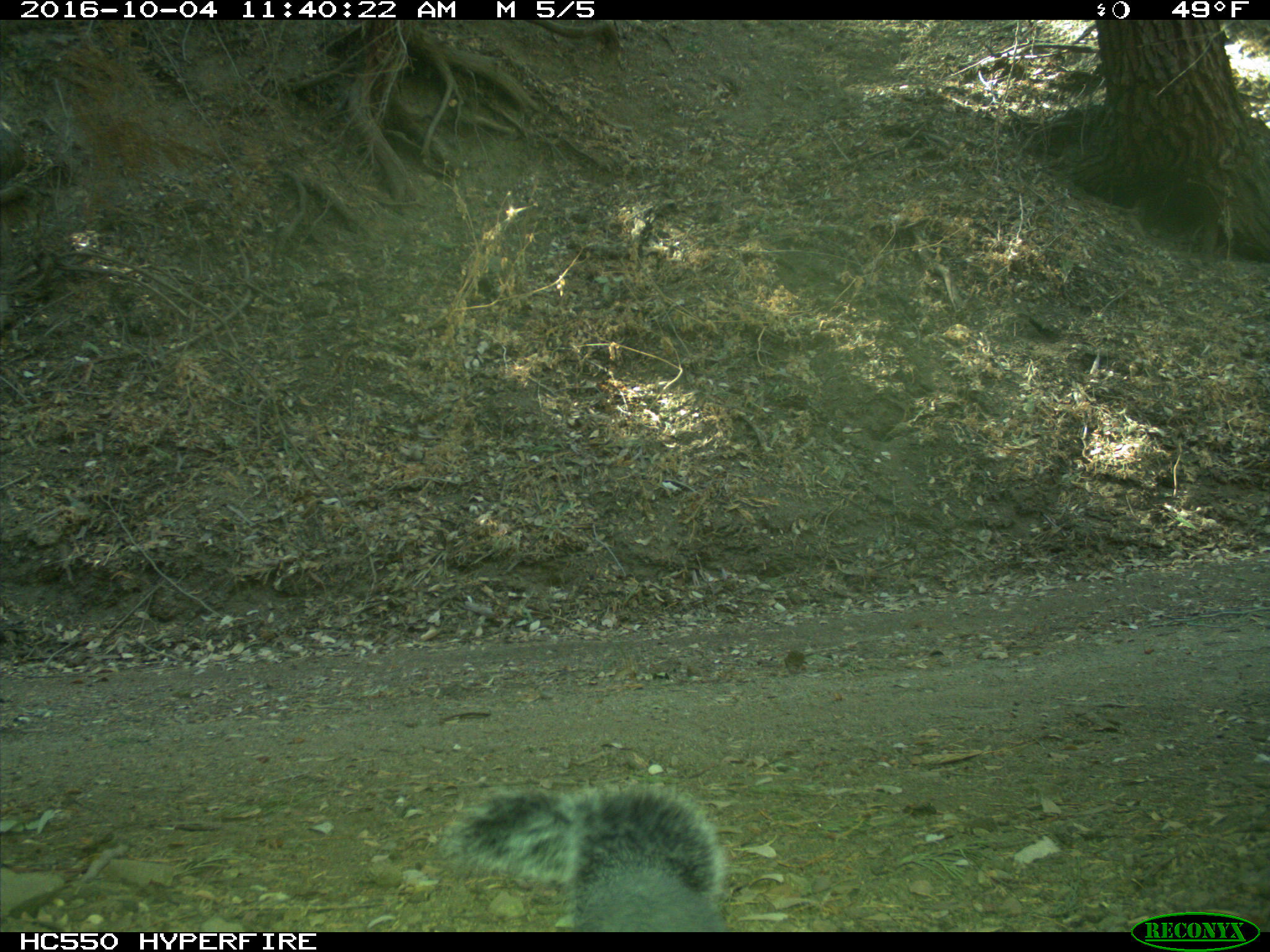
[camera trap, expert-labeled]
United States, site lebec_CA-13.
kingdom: Animalia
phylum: Chordata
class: Mammalia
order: Rodentia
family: Sciuridae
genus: Sciurus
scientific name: Sciurus carolinensis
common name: eastern gray squirrel